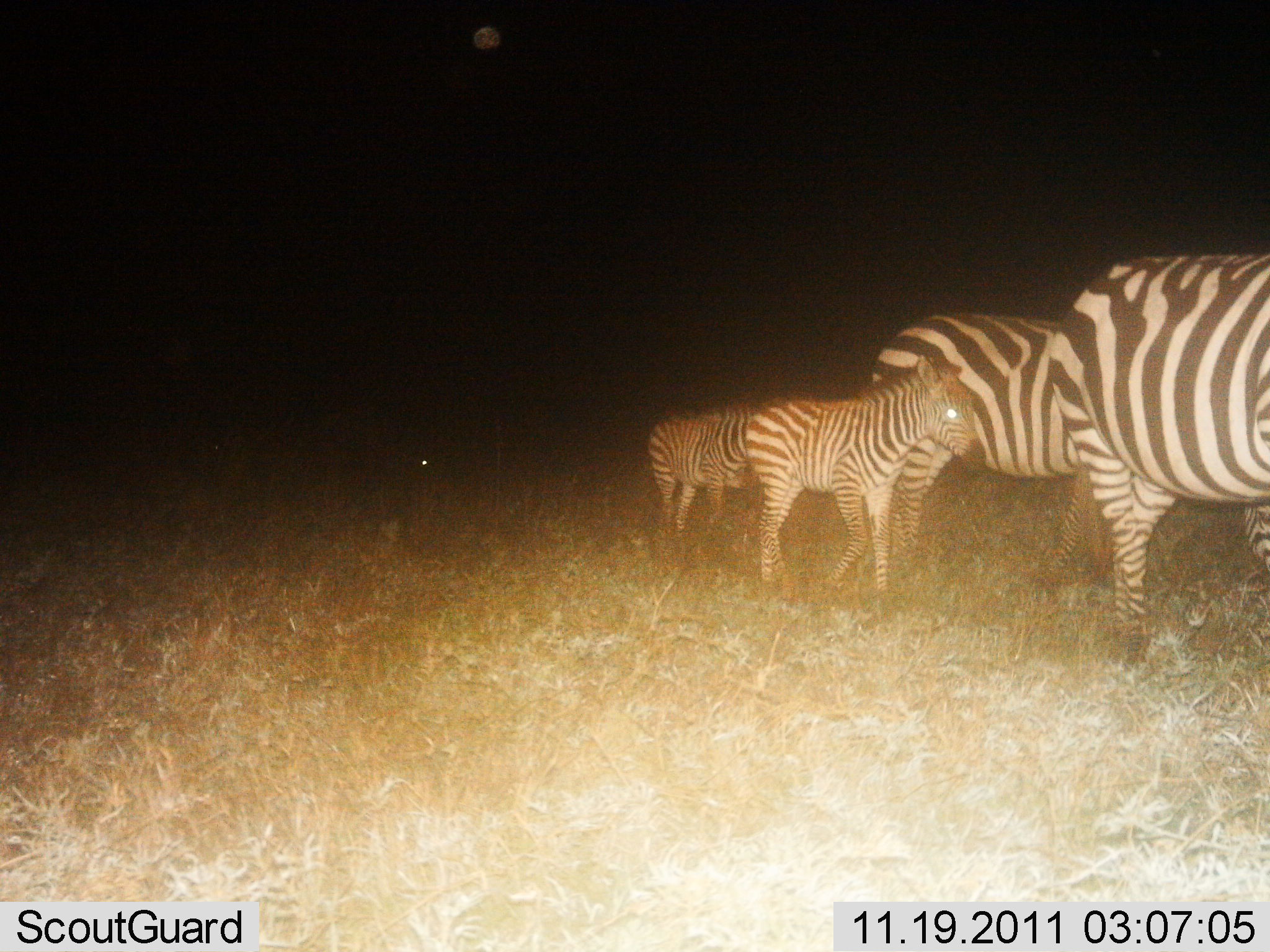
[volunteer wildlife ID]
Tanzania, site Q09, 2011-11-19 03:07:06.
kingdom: Animalia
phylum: Chordata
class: Mammalia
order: Perissodactyla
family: Equidae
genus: Equus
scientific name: Equus quagga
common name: plains zebra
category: zebra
Zebra (plains zebra) (Equus quagga), count 4. Behavior (volunteer vote fractions): standing 36%, resting 0%, moving 71%, interacting 0%. Young present (vote fraction): 79%. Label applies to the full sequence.